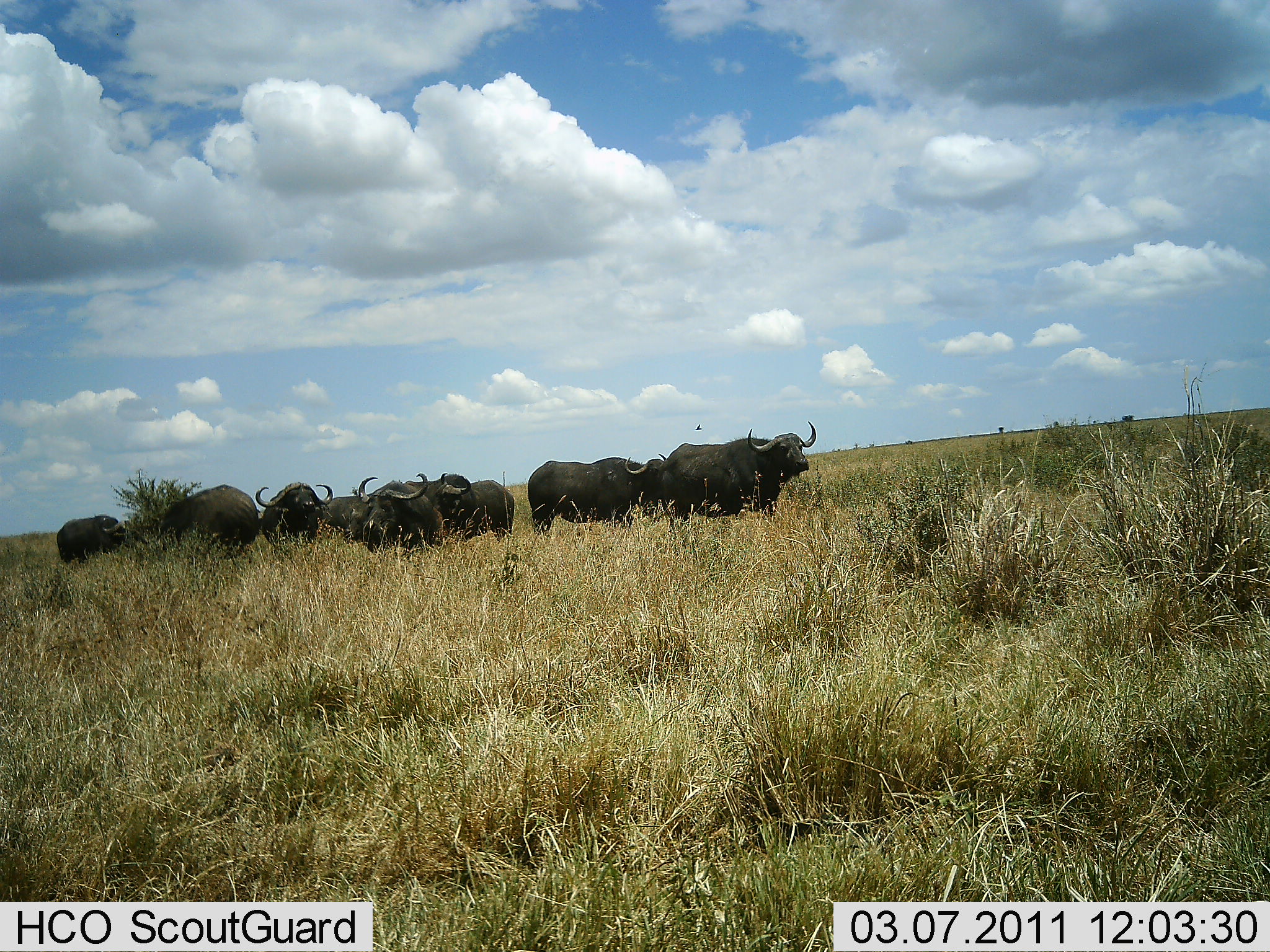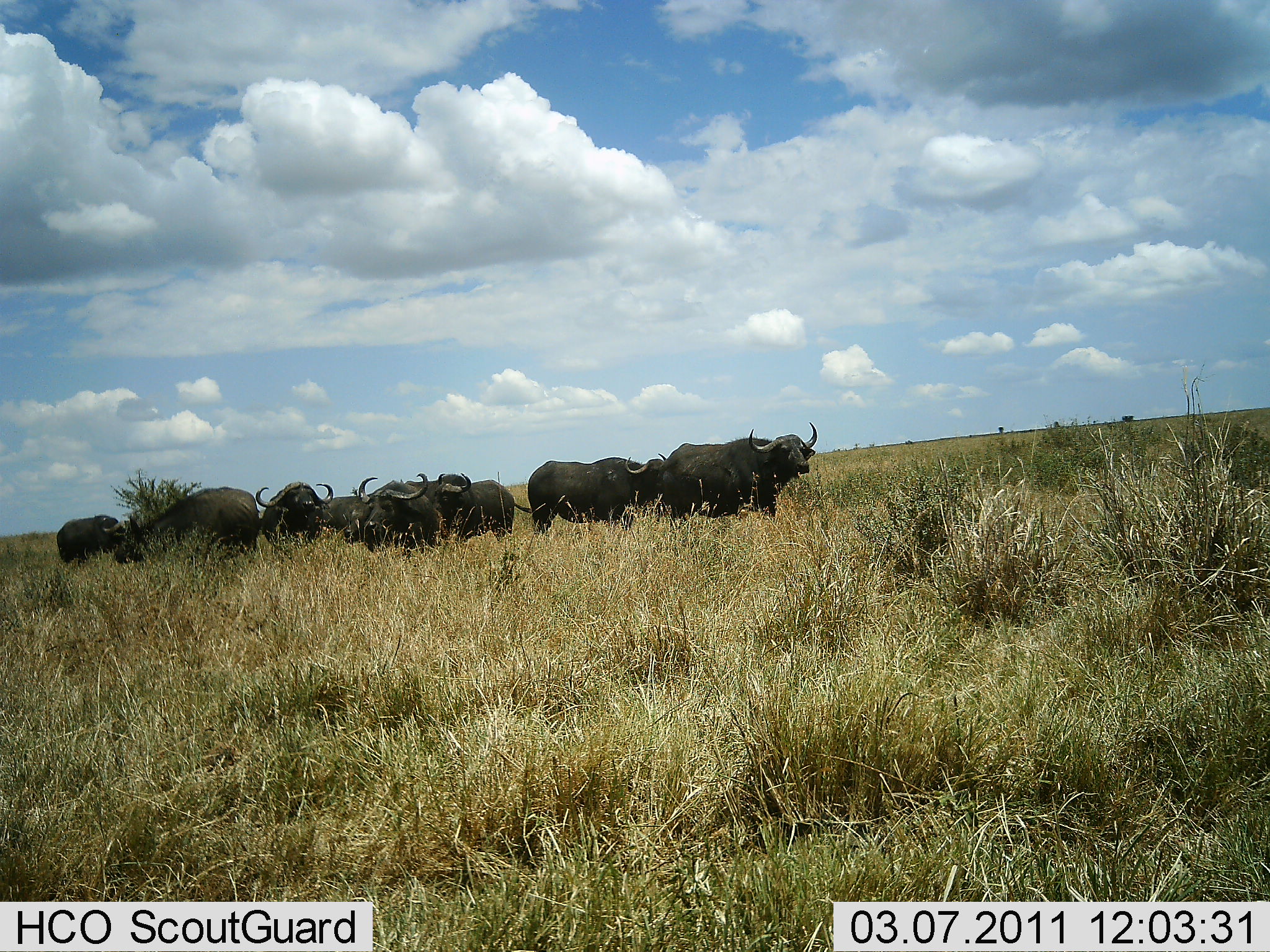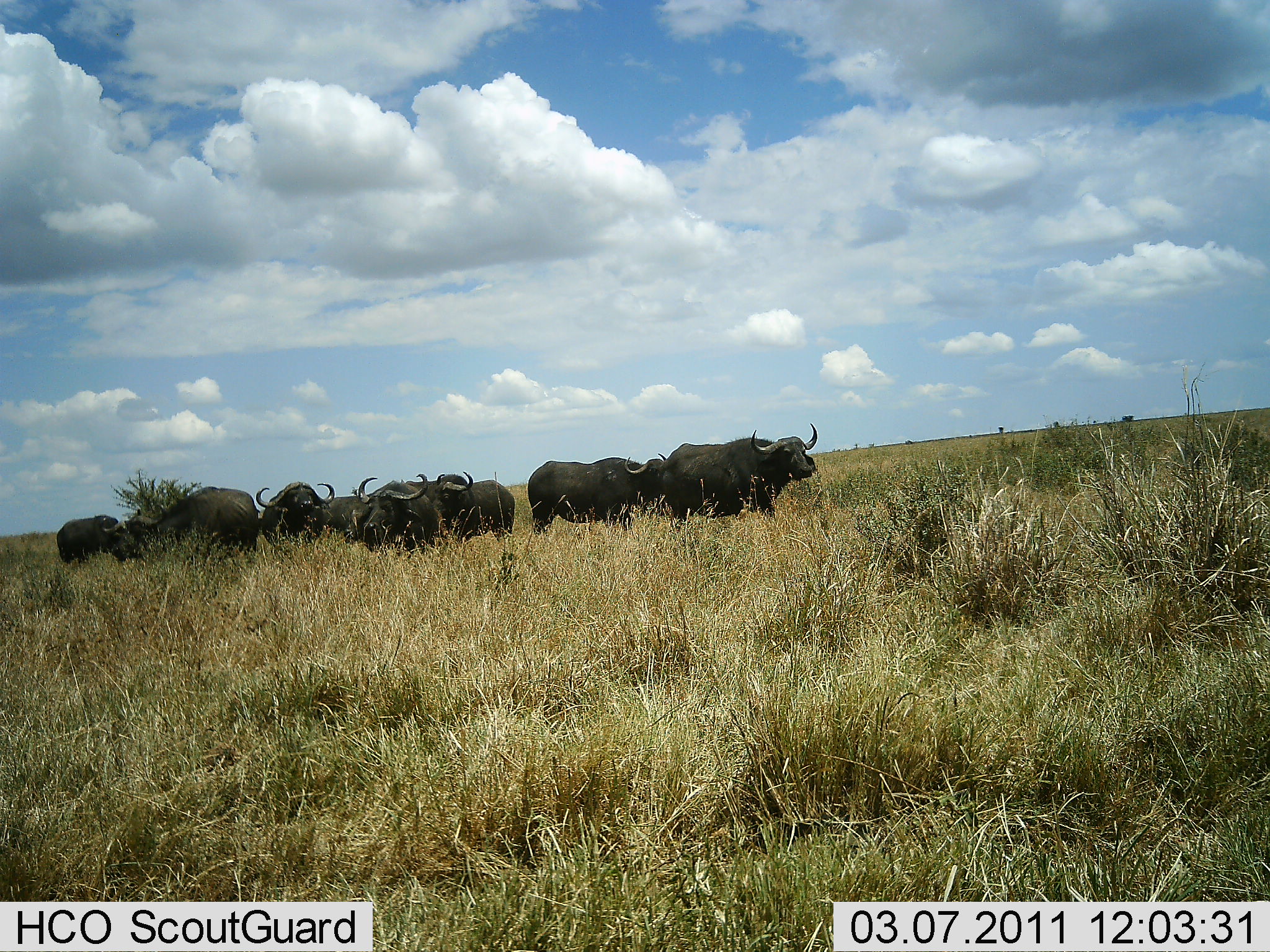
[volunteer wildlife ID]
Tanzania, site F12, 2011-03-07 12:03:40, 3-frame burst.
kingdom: Animalia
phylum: Chordata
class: Mammalia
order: Artiodactyla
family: Bovidae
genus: Syncerus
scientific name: Syncerus caffer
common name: cape buffalo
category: buffalo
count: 8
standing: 100%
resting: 0%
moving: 8%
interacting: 0%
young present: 0%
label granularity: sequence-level